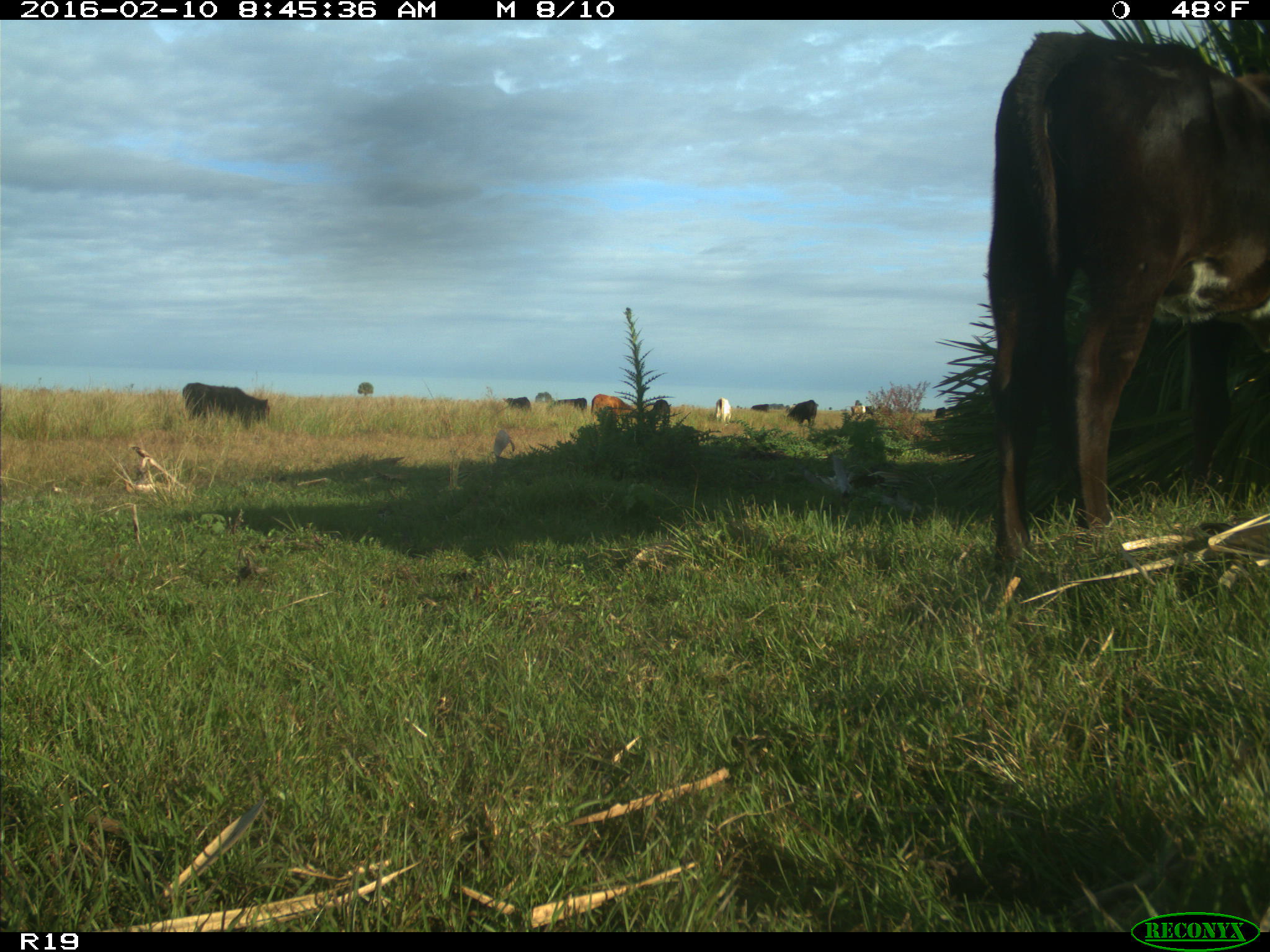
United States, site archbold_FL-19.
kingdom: Animalia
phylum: Chordata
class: Mammalia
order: Artiodactyla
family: Bovidae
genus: Bos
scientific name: Bos taurus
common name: domestic cow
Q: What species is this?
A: Bos taurus (domestic cow).